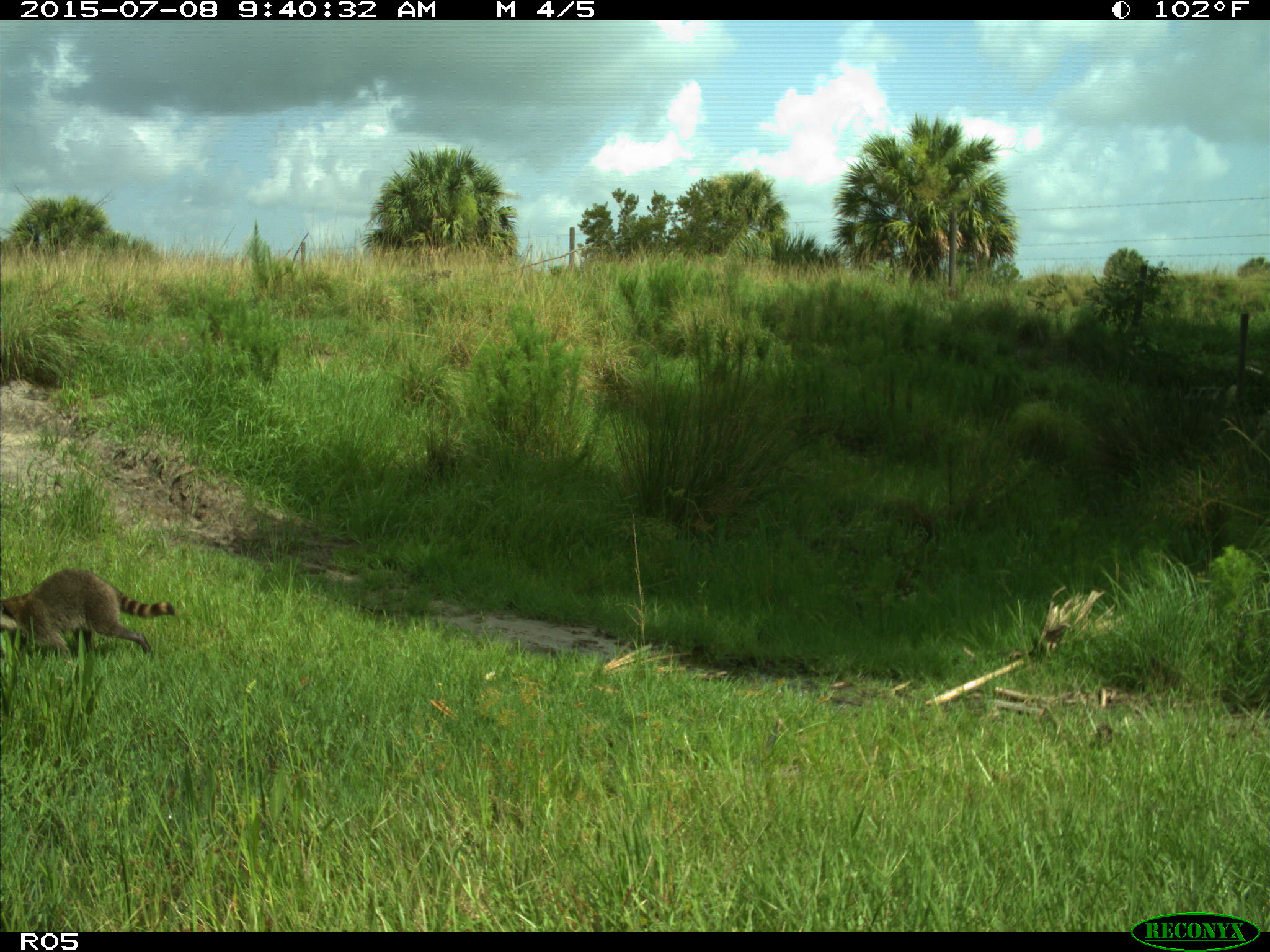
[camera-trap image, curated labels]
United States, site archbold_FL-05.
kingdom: Animalia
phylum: Chordata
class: Mammalia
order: Carnivora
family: Procyonidae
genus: Procyon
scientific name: Procyon lotor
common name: common raccoon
Procyon lotor (common raccoon).